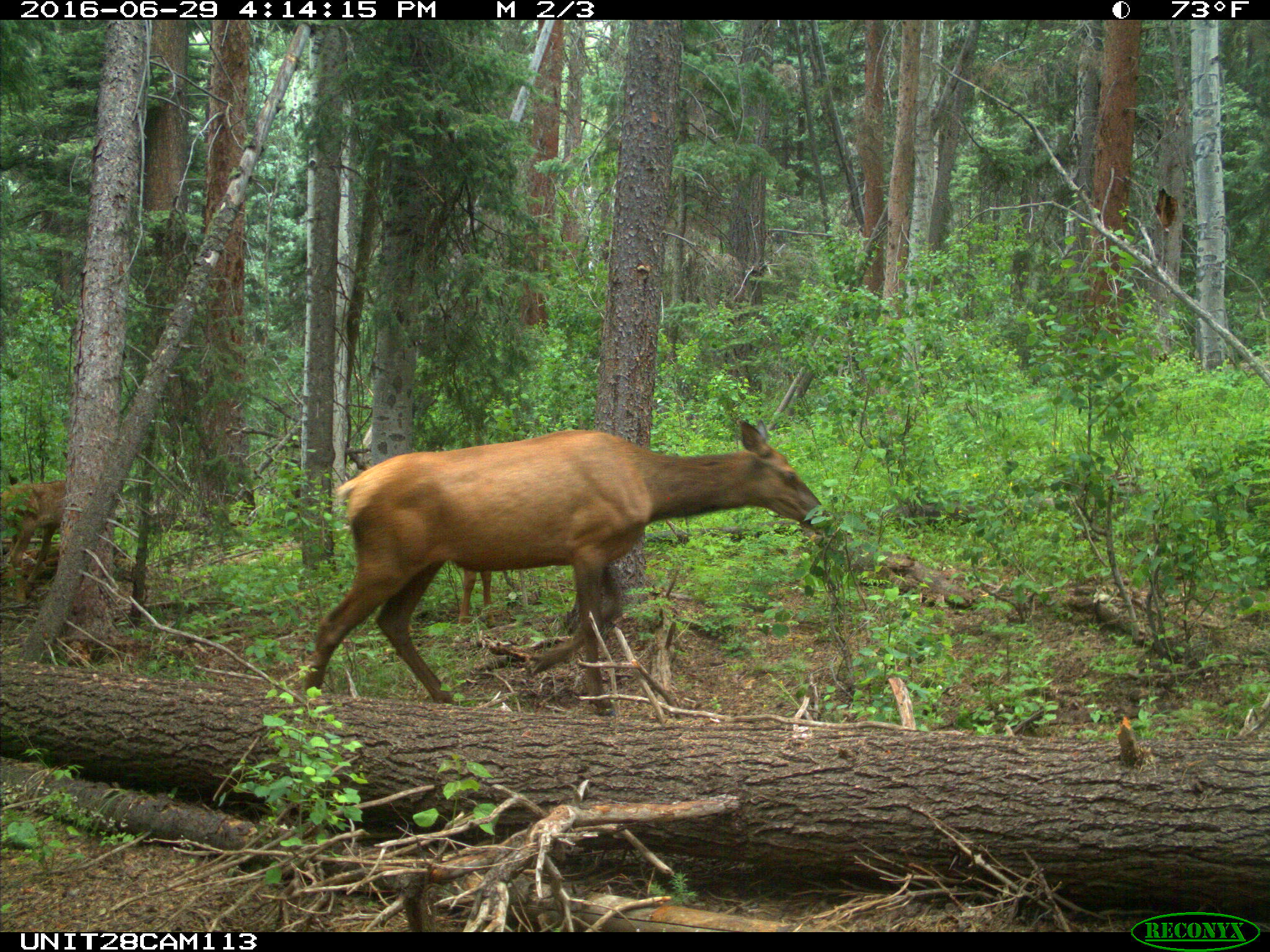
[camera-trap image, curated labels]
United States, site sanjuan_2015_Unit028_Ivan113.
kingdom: Animalia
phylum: Chordata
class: Mammalia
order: Artiodactyla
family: Cervidae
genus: Cervus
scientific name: Cervus elaphus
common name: red deer